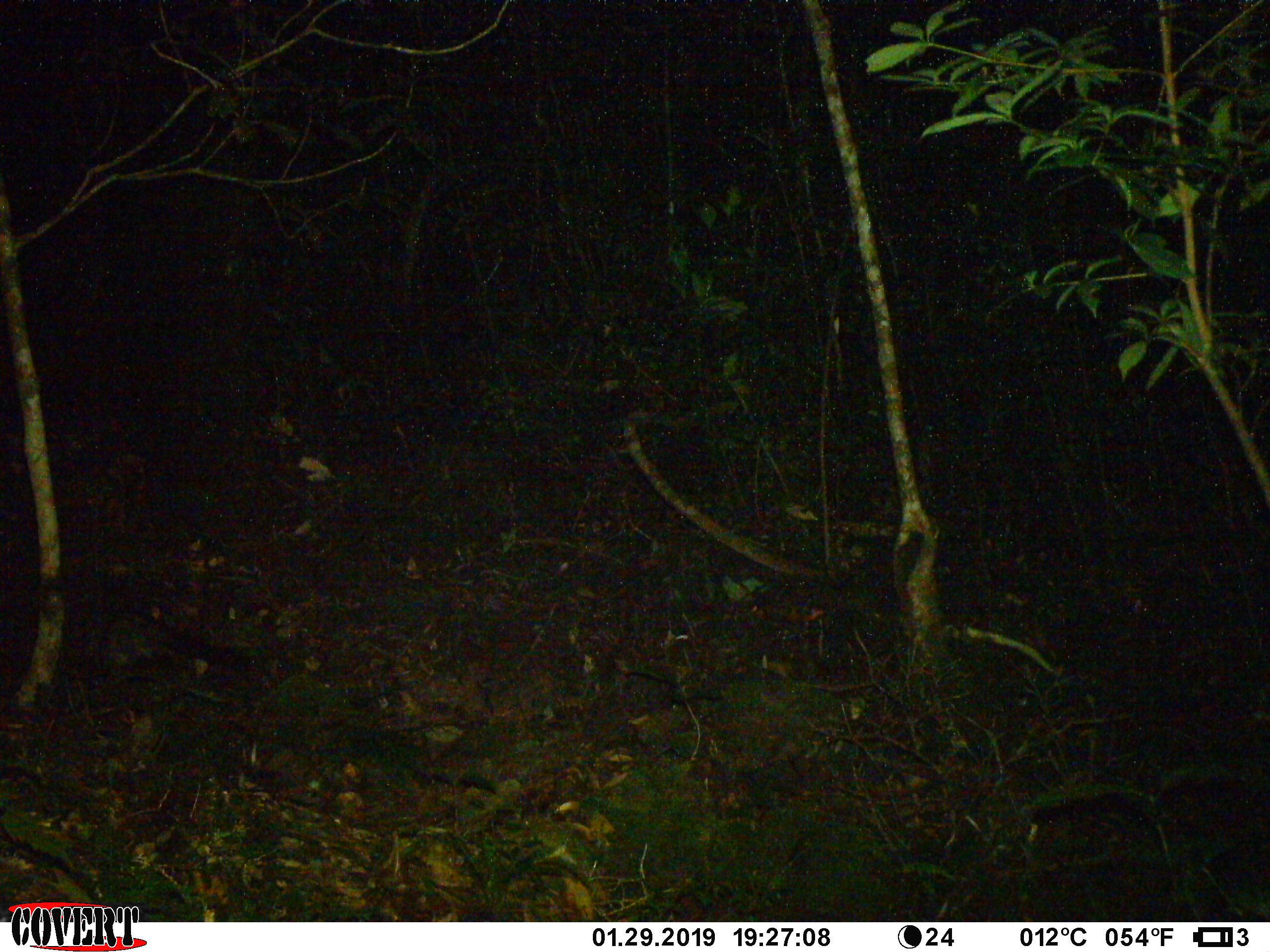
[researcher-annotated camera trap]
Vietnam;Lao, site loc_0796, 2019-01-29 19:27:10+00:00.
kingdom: Animalia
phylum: Chordata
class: Mammalia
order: Carnivora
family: Viverridae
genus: Paradoxurus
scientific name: Paradoxurus hermaphroditus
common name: common palm civet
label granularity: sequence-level